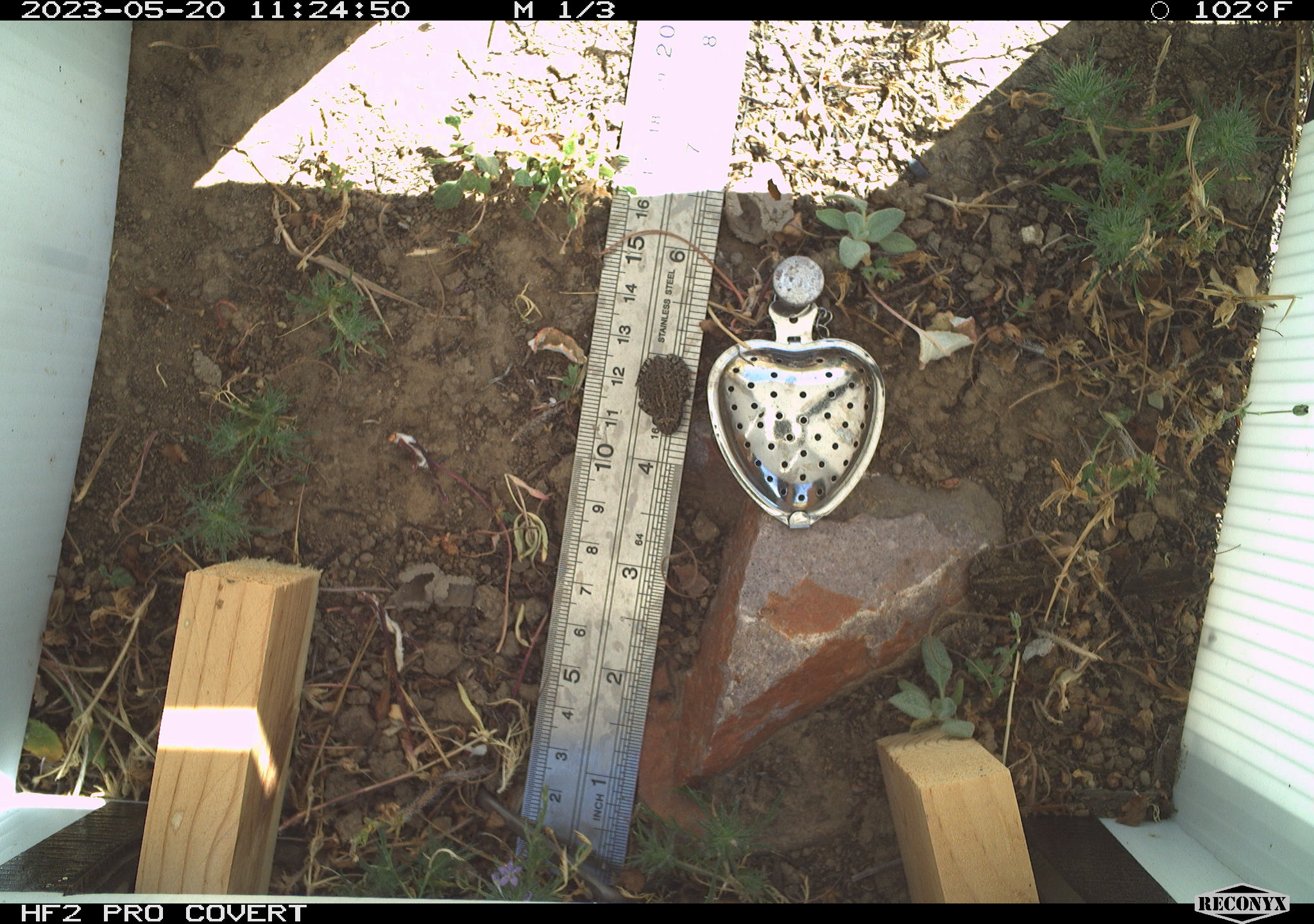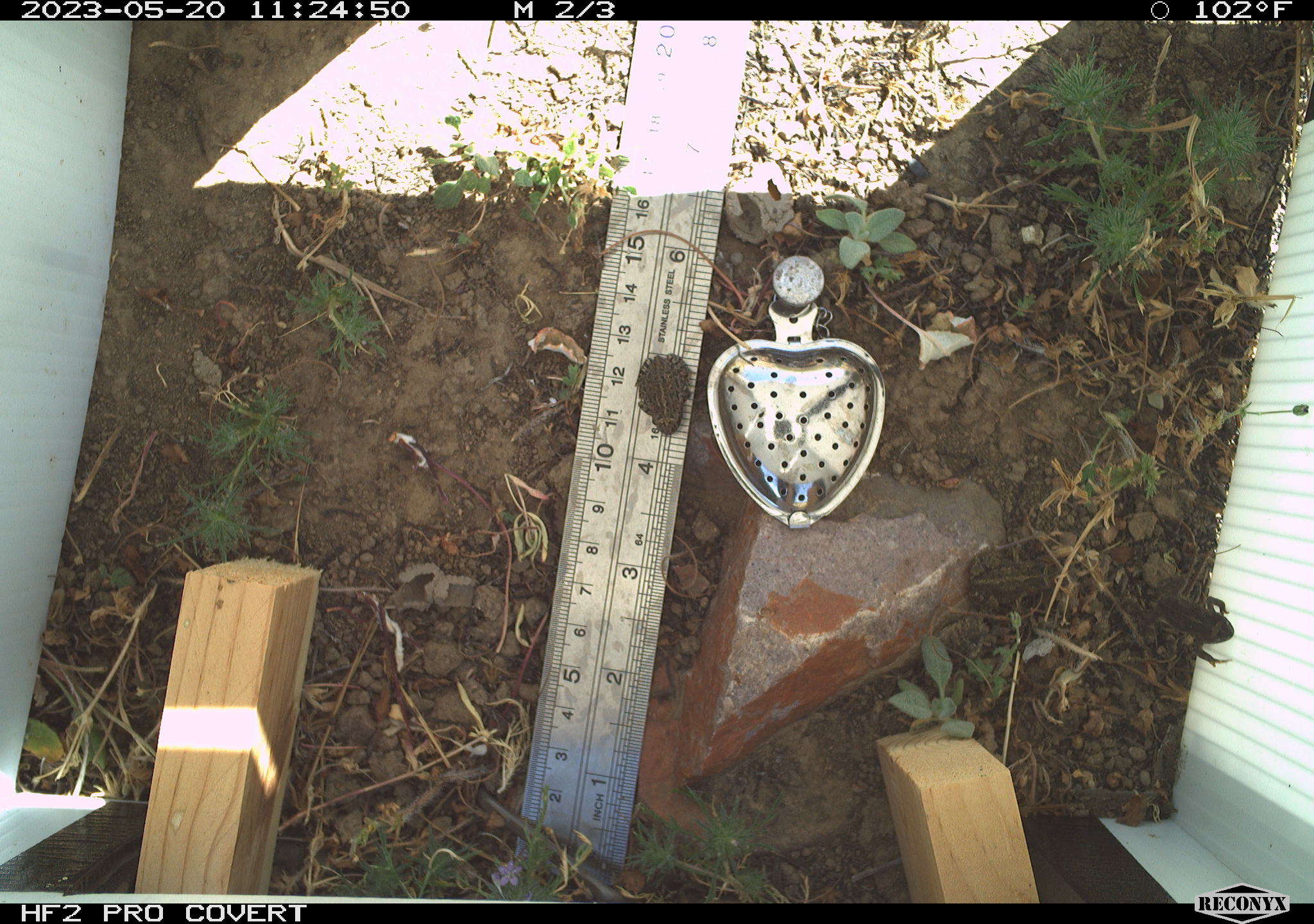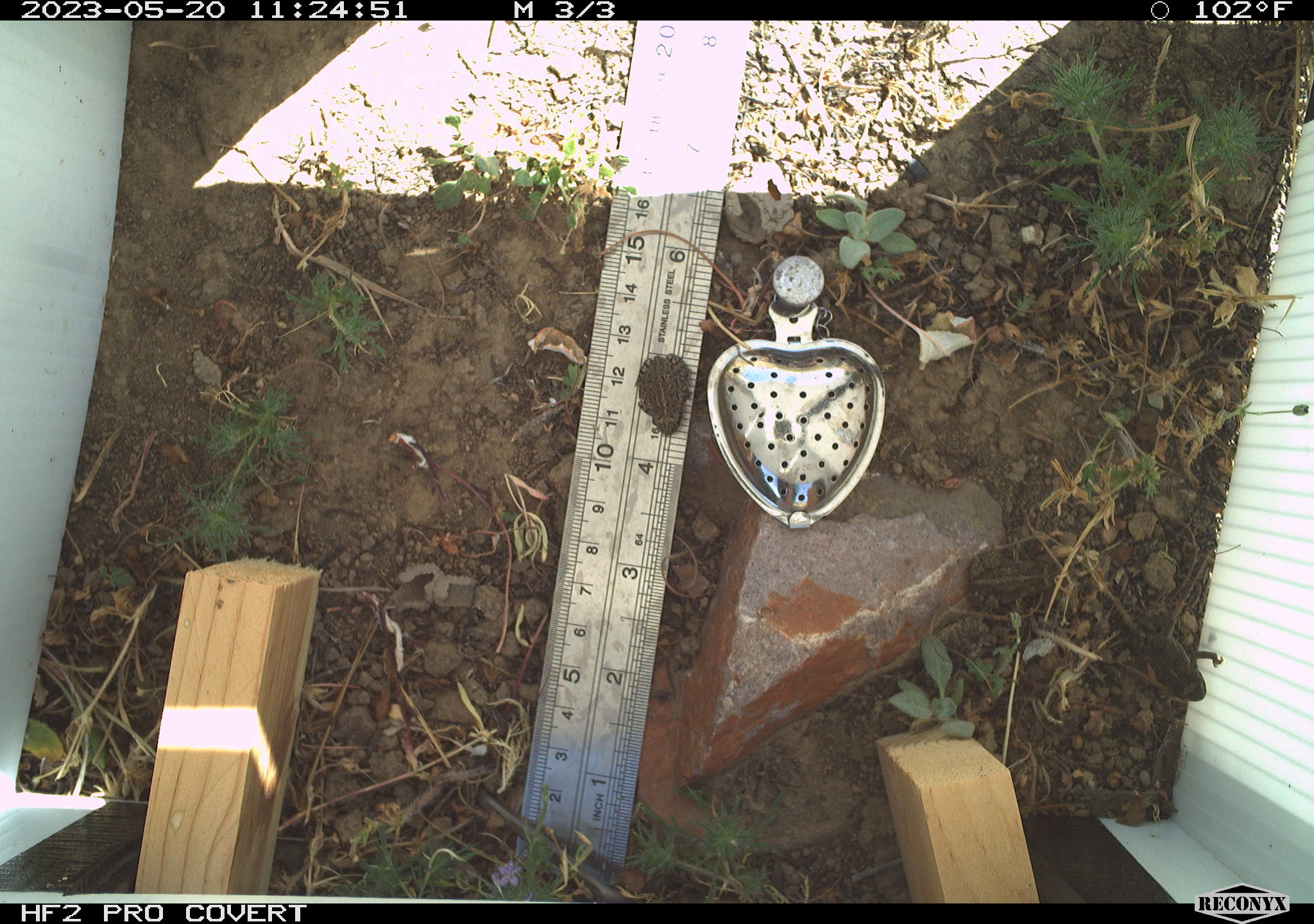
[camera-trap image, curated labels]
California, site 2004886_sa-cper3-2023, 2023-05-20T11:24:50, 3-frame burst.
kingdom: Animalia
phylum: Chordata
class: Amphibia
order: Anura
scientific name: Anura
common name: frogs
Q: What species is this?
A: Frogs (Anura).